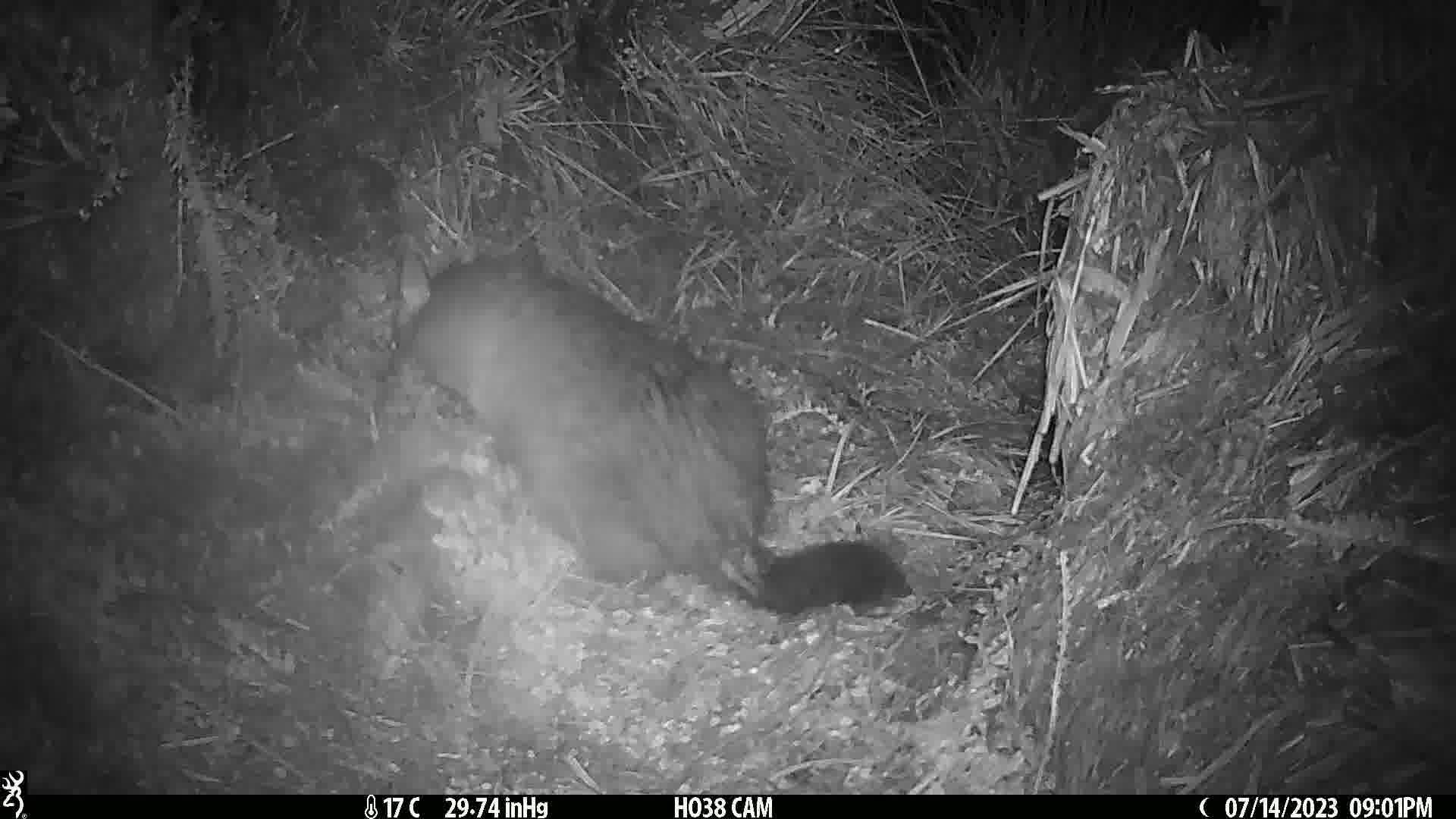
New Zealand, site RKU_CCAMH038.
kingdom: Animalia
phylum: Chordata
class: Mammalia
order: Diprotodontia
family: Phalangeridae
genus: Trichosurus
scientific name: Trichosurus vulpecula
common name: common brushtail possum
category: possum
Possum (common brushtail possum) (Trichosurus vulpecula).